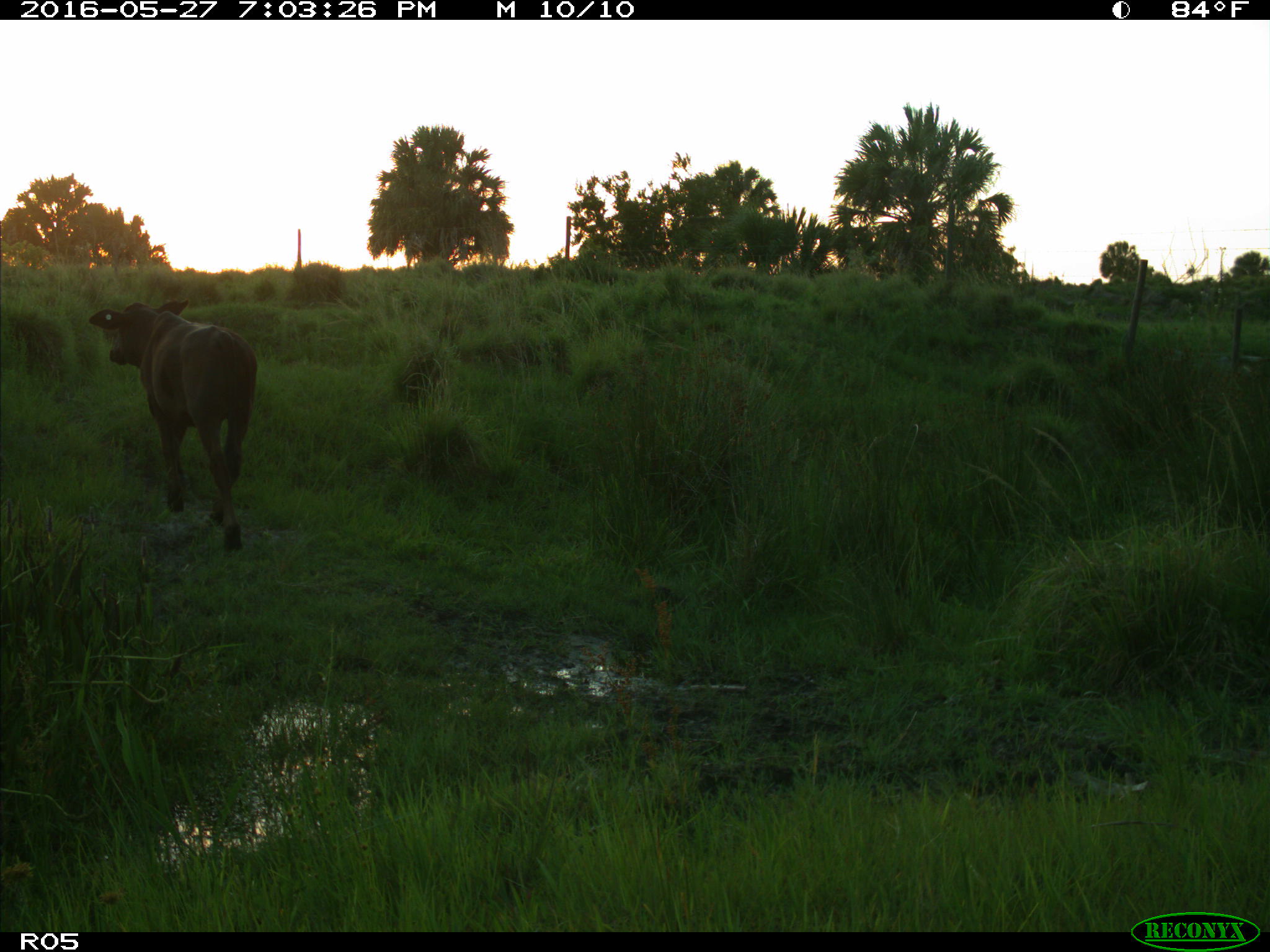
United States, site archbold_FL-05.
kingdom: Animalia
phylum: Chordata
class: Mammalia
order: Artiodactyla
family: Bovidae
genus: Bos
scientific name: Bos taurus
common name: domestic cow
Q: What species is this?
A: Bos taurus (domestic cow).